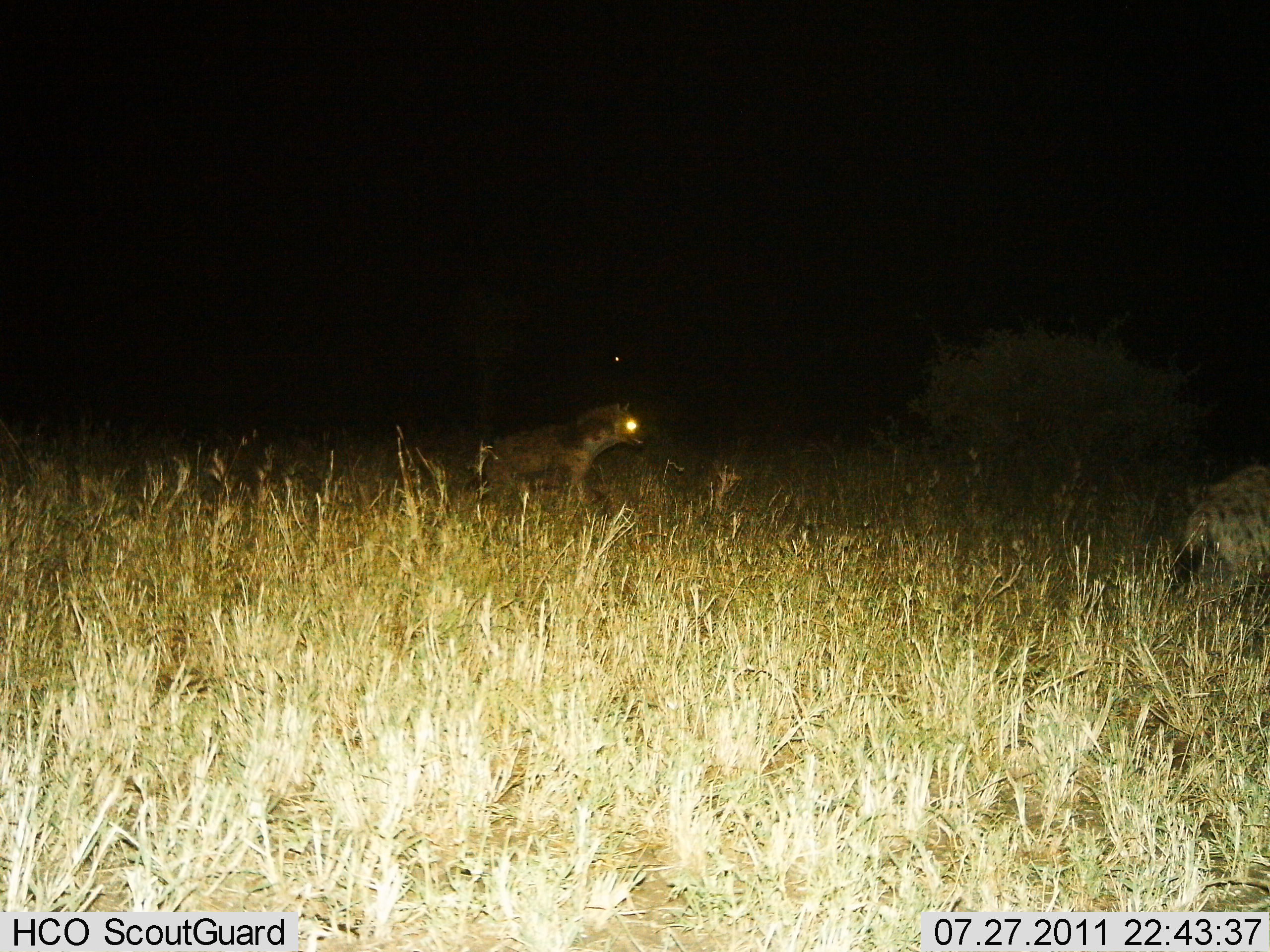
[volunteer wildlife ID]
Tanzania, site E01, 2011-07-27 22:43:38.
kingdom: Animalia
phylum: Chordata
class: Mammalia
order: Carnivora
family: Hyaenidae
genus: Crocuta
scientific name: Crocuta crocuta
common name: spotted hyena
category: hyenaspotted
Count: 1.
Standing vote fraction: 38%.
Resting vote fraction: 8%.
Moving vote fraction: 62%.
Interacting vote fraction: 0%.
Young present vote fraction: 0%.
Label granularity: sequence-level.